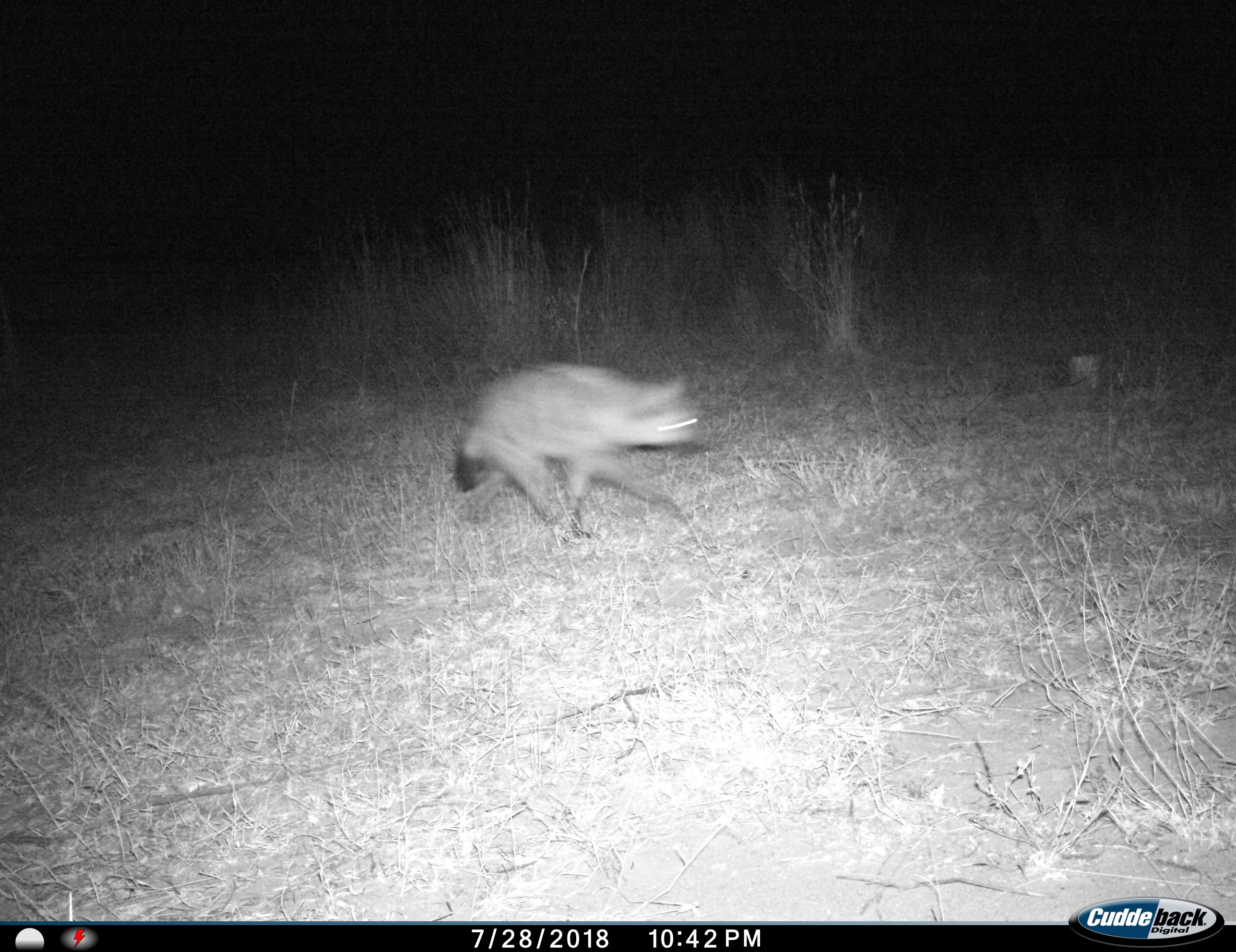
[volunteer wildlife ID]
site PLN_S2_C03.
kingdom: Animalia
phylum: Chordata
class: Mammalia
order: Carnivora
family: Hyaenidae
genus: Crocuta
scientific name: Crocuta crocuta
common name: spotted hyena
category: hyenaspotted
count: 1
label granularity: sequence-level